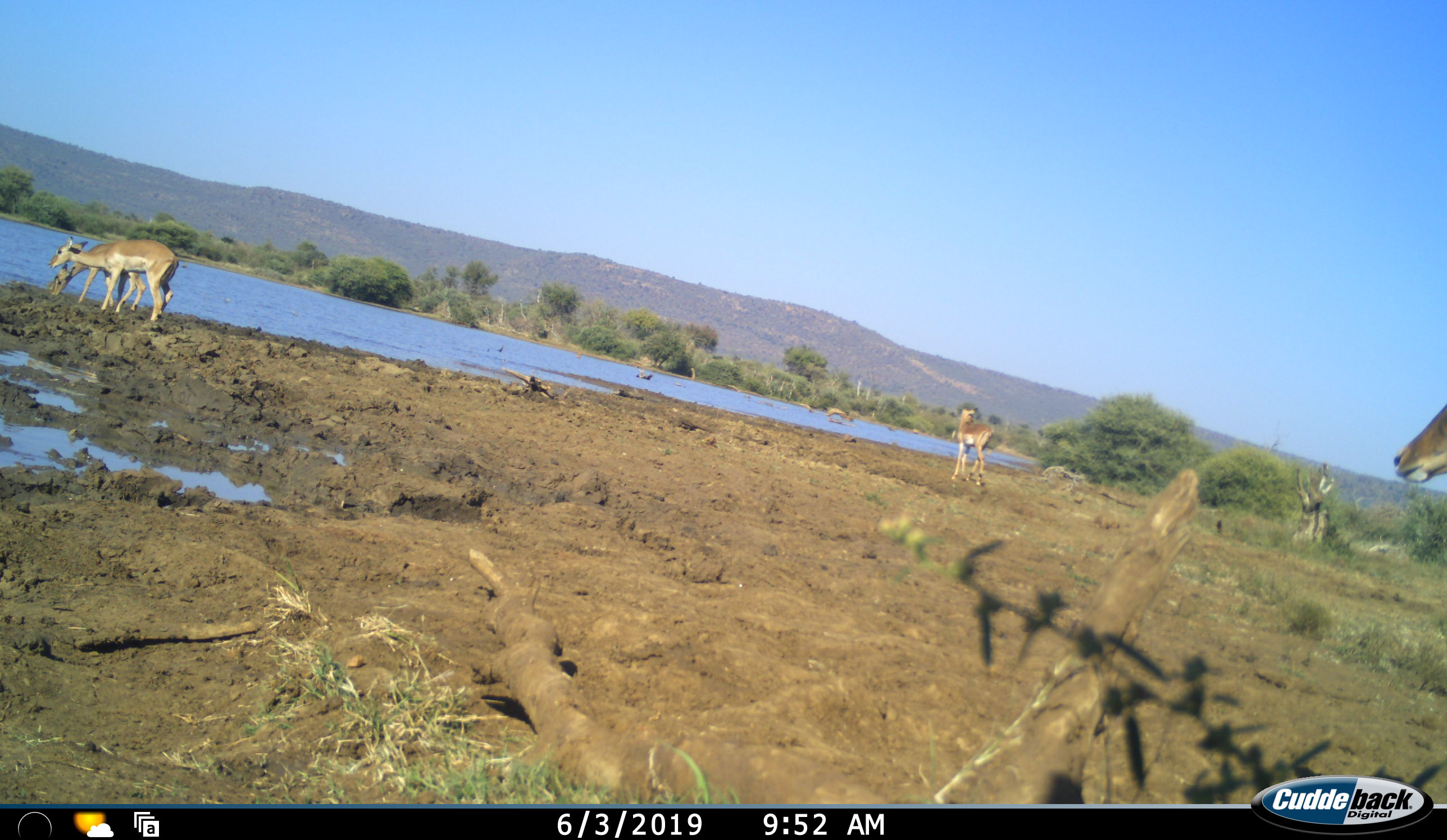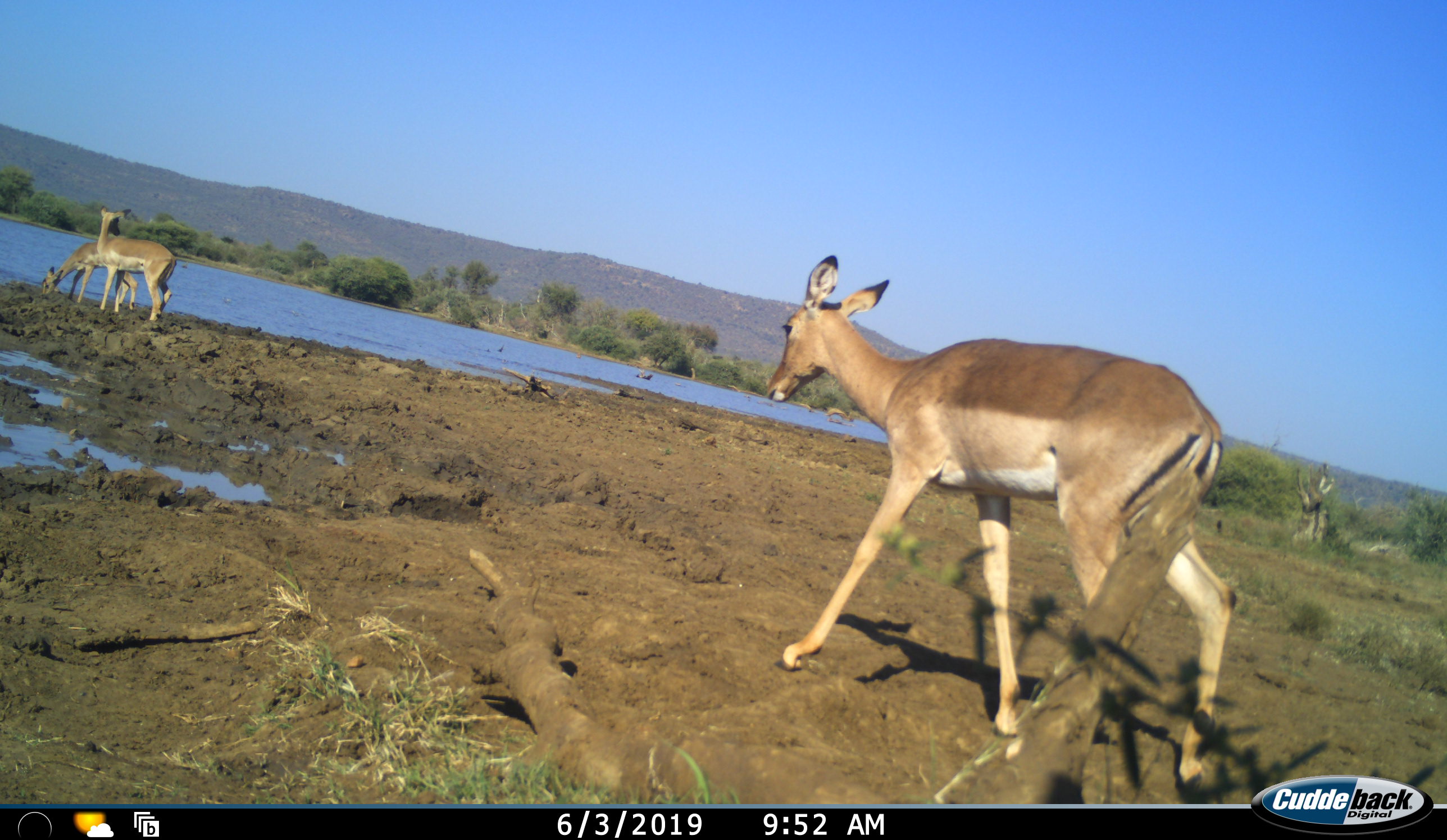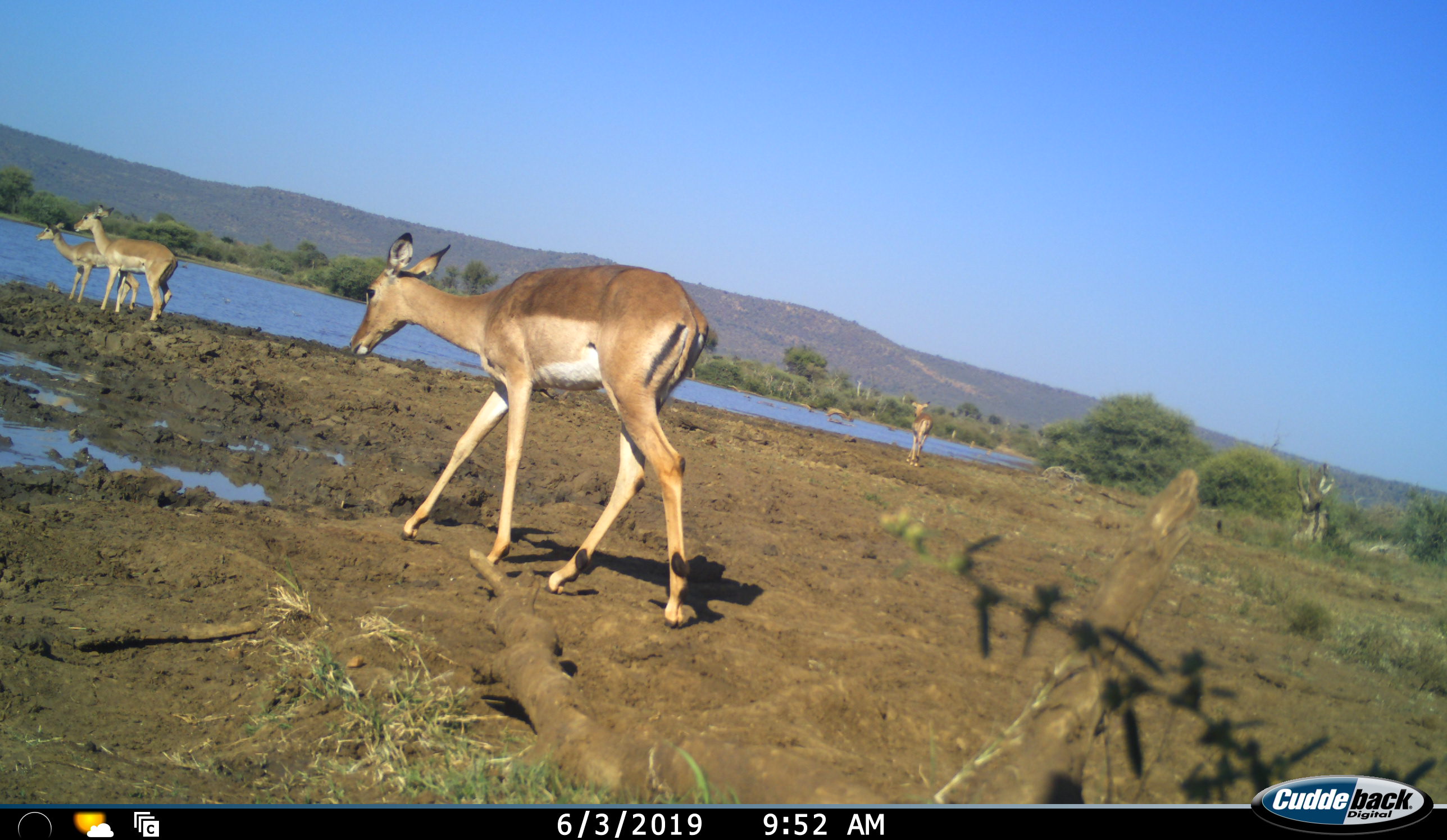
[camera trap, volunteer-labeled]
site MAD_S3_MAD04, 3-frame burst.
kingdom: Animalia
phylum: Chordata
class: Mammalia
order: Artiodactyla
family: Bovidae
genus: Aepyceros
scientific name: Aepyceros melampus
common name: impala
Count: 4.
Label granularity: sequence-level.